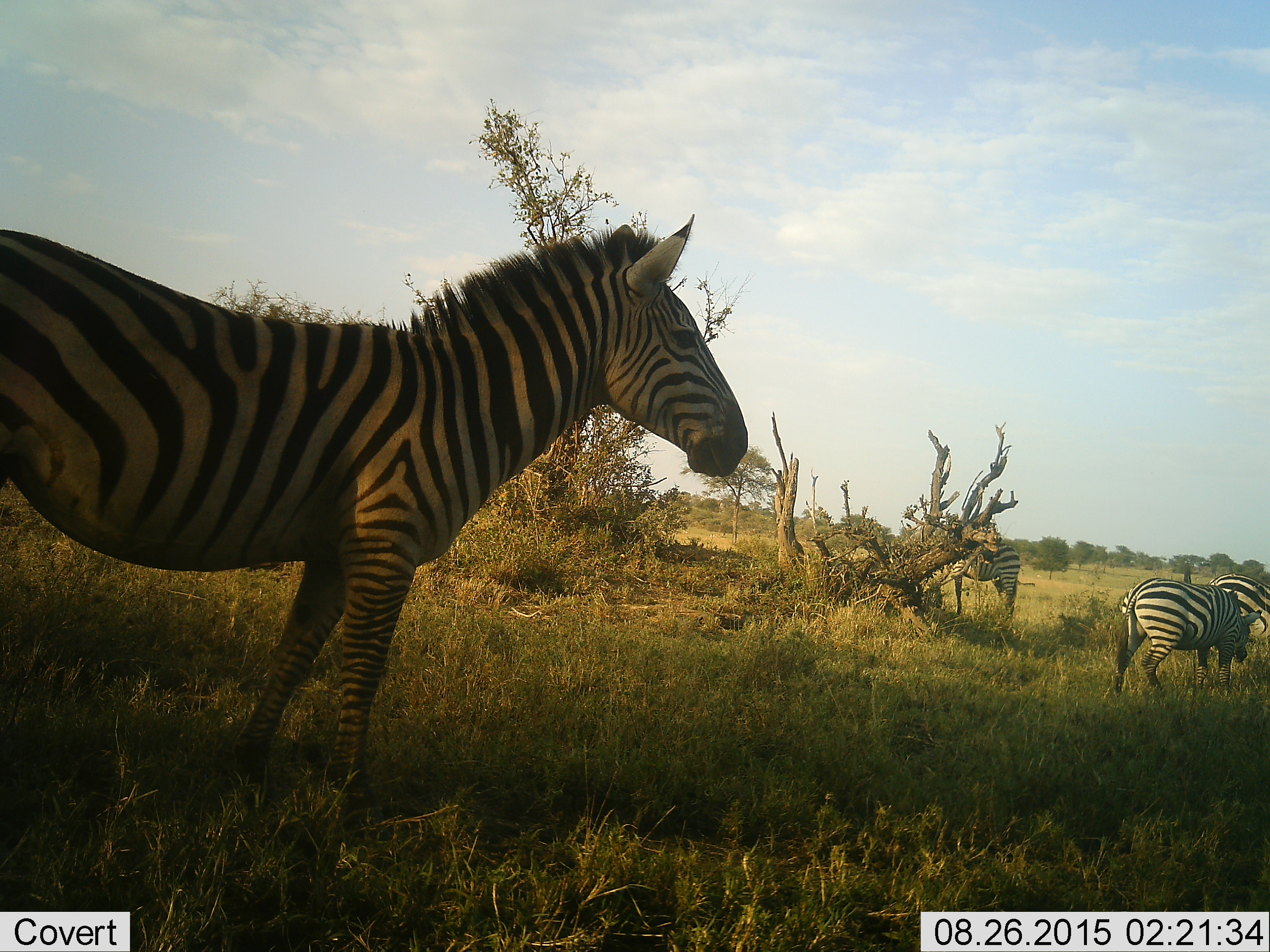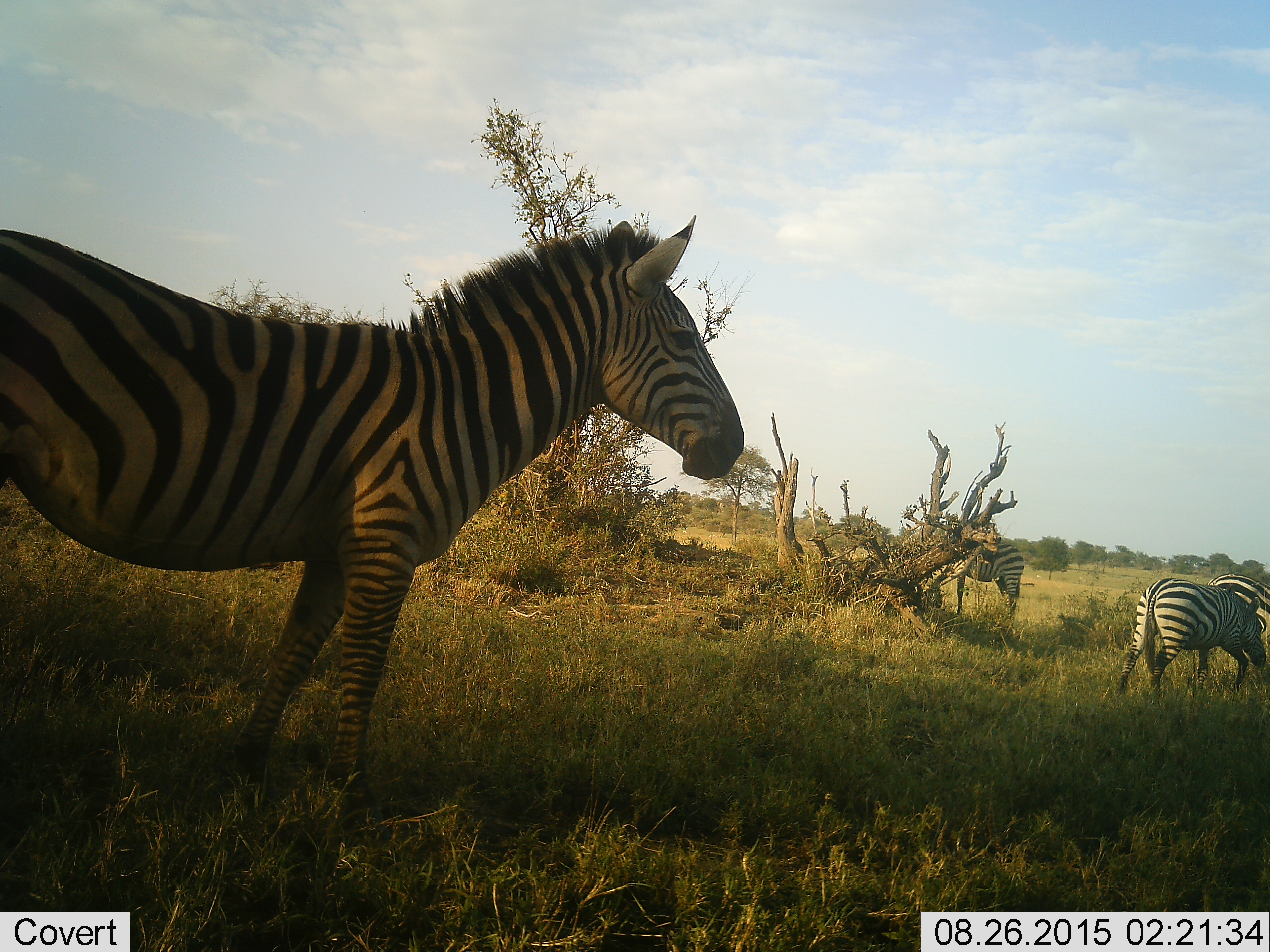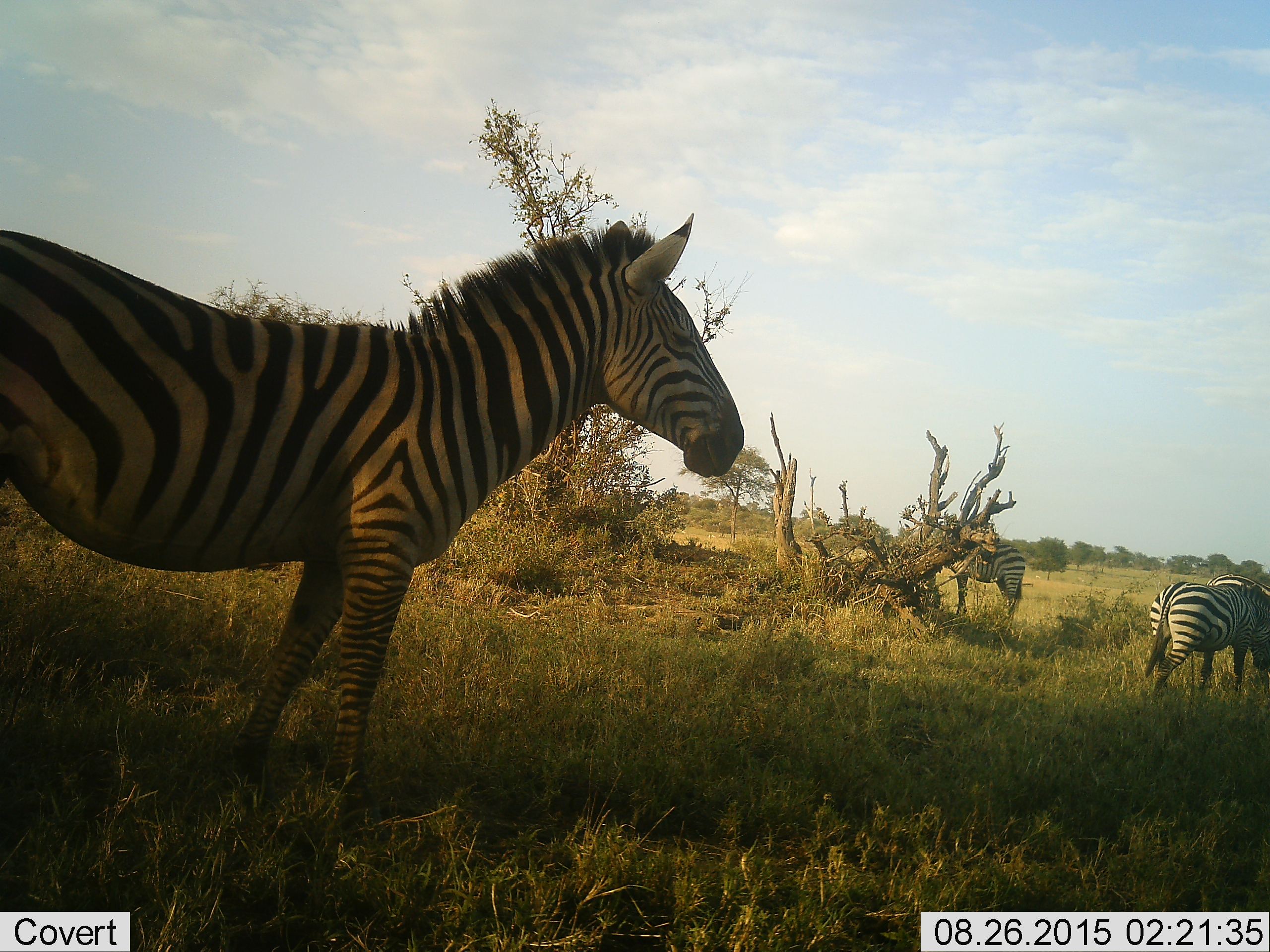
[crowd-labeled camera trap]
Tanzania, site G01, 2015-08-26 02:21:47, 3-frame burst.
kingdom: Animalia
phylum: Chordata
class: Mammalia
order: Perissodactyla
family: Equidae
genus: Equus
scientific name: Equus quagga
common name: plains zebra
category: zebra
Zebra (plains zebra) (Equus quagga), count 4. Behavior (volunteer vote fractions): standing 90%, resting 5%, moving 50%, interacting 5%. Young present (vote fraction): 0%. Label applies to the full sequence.